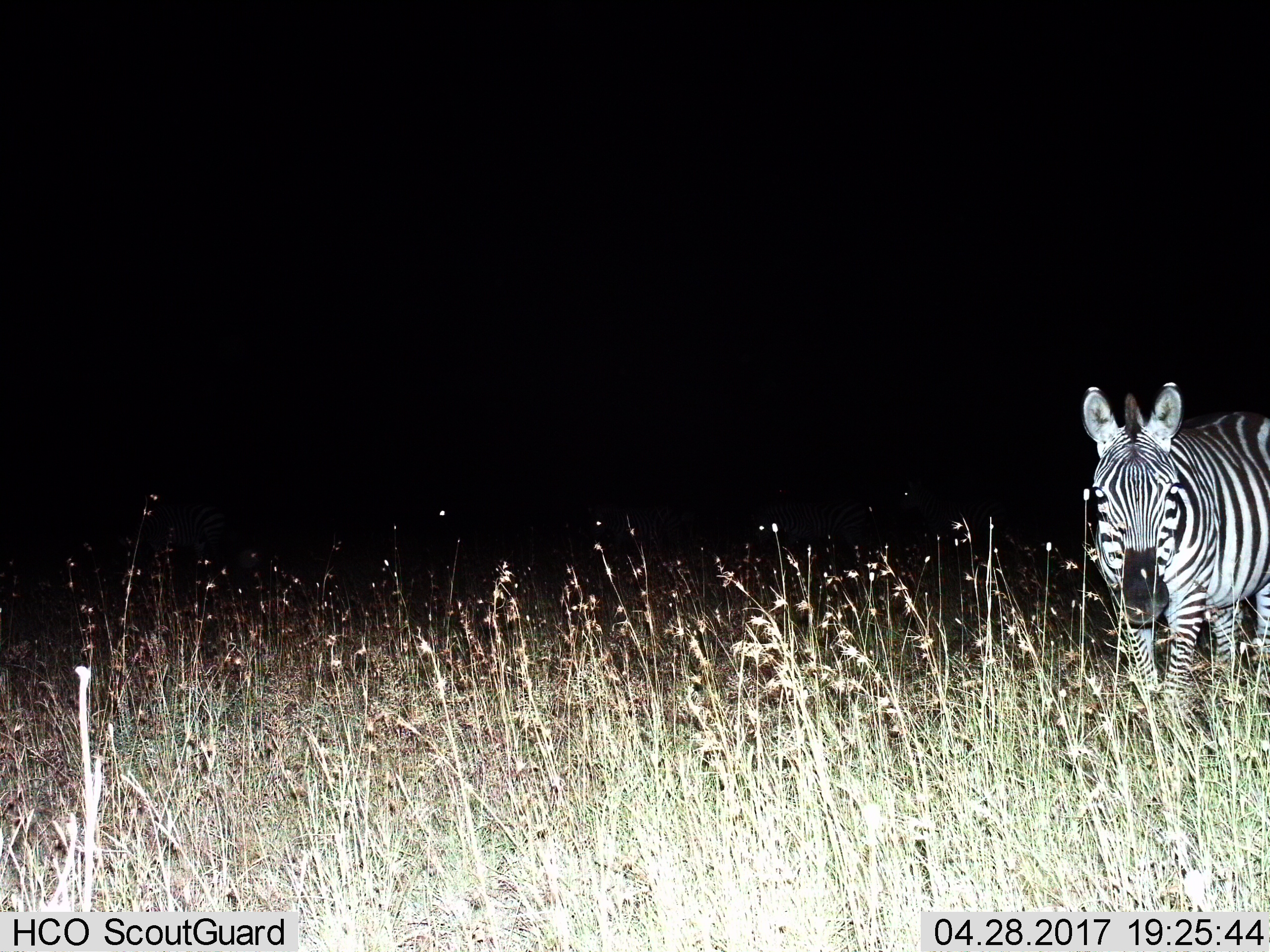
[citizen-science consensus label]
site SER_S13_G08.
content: unidentified animal